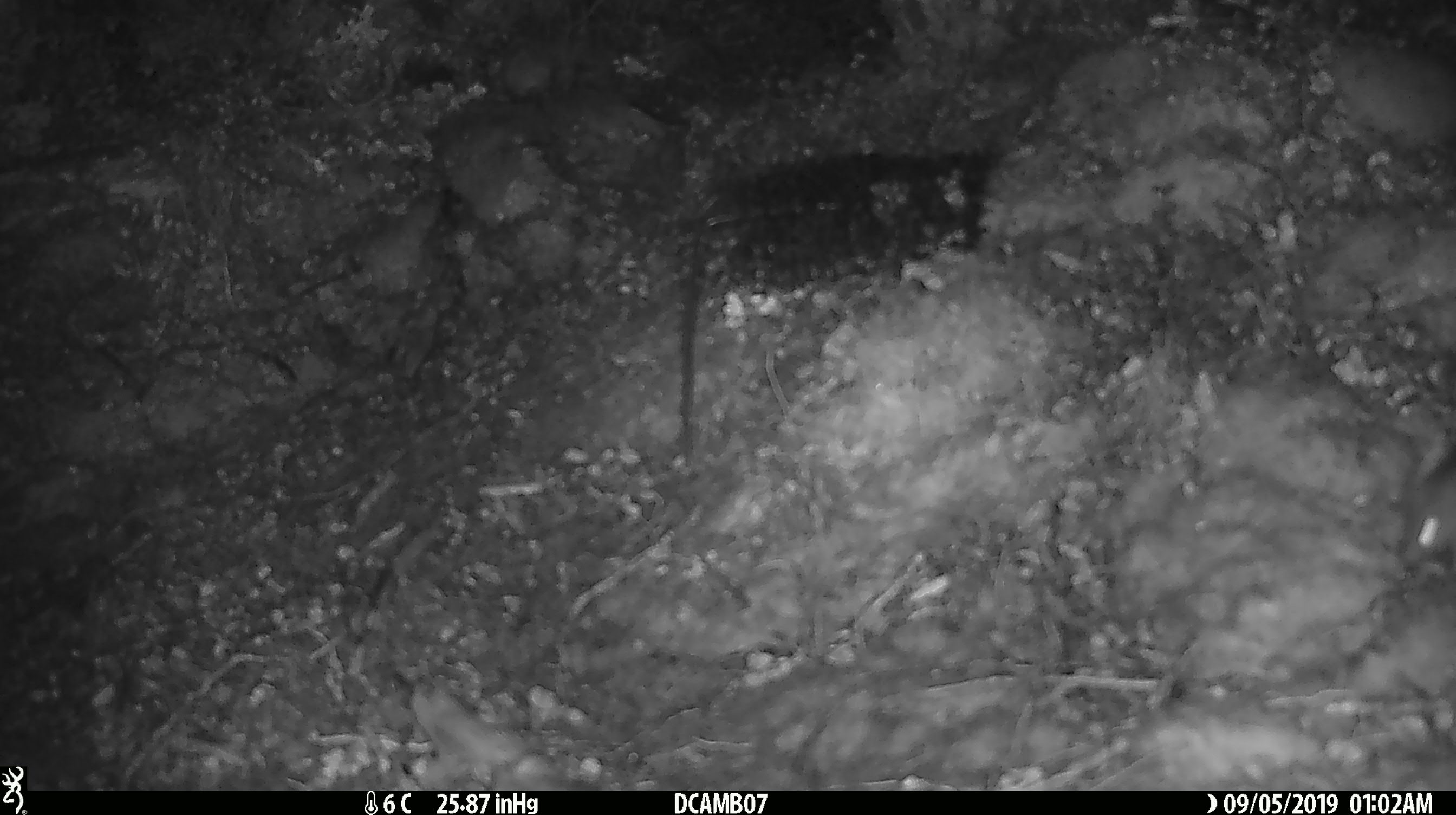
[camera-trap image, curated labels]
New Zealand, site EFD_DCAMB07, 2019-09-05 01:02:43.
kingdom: Animalia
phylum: Chordata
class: Mammalia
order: Rodentia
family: Muridae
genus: Mus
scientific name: Mus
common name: mouse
Mouse (Mus).